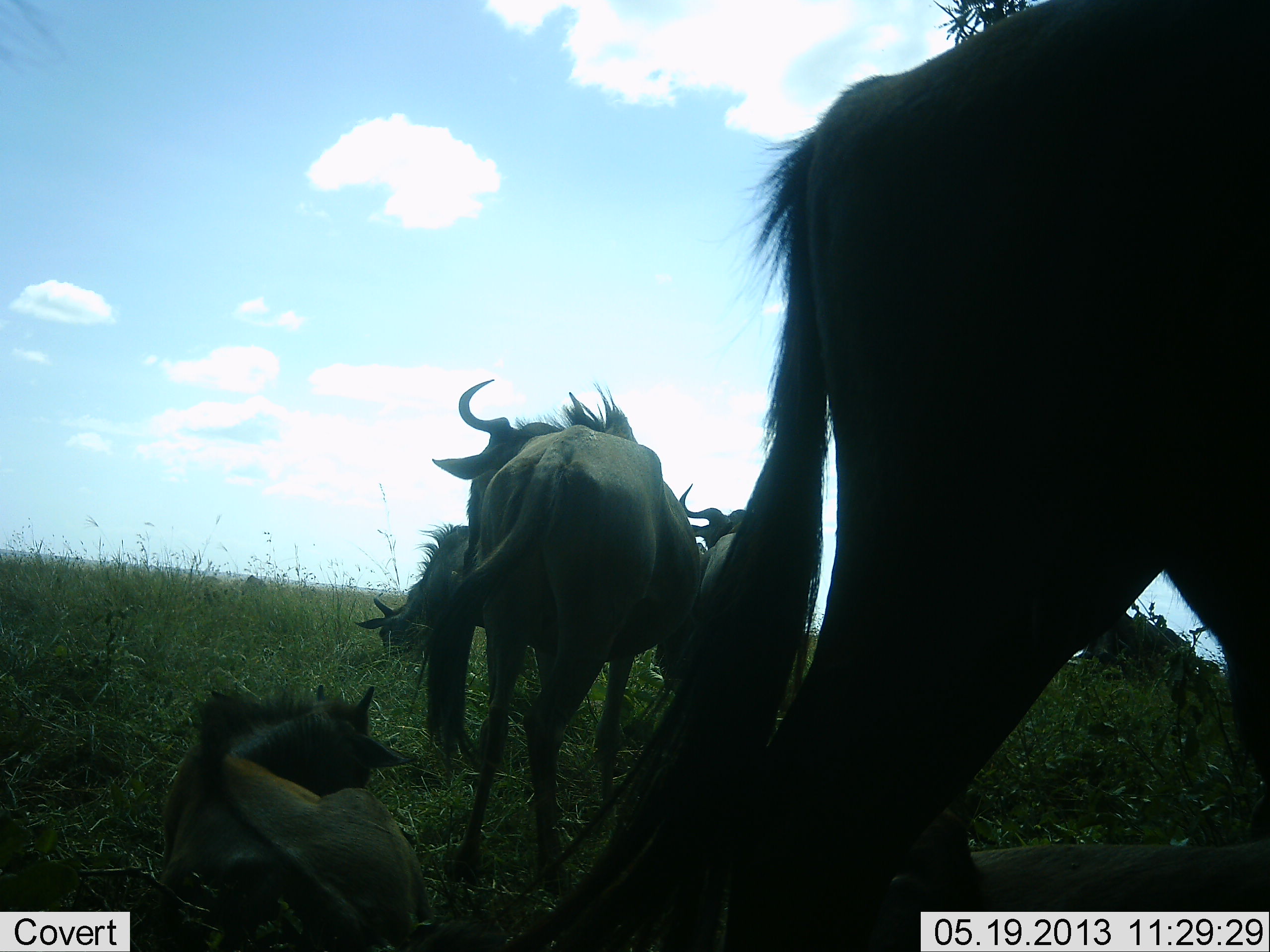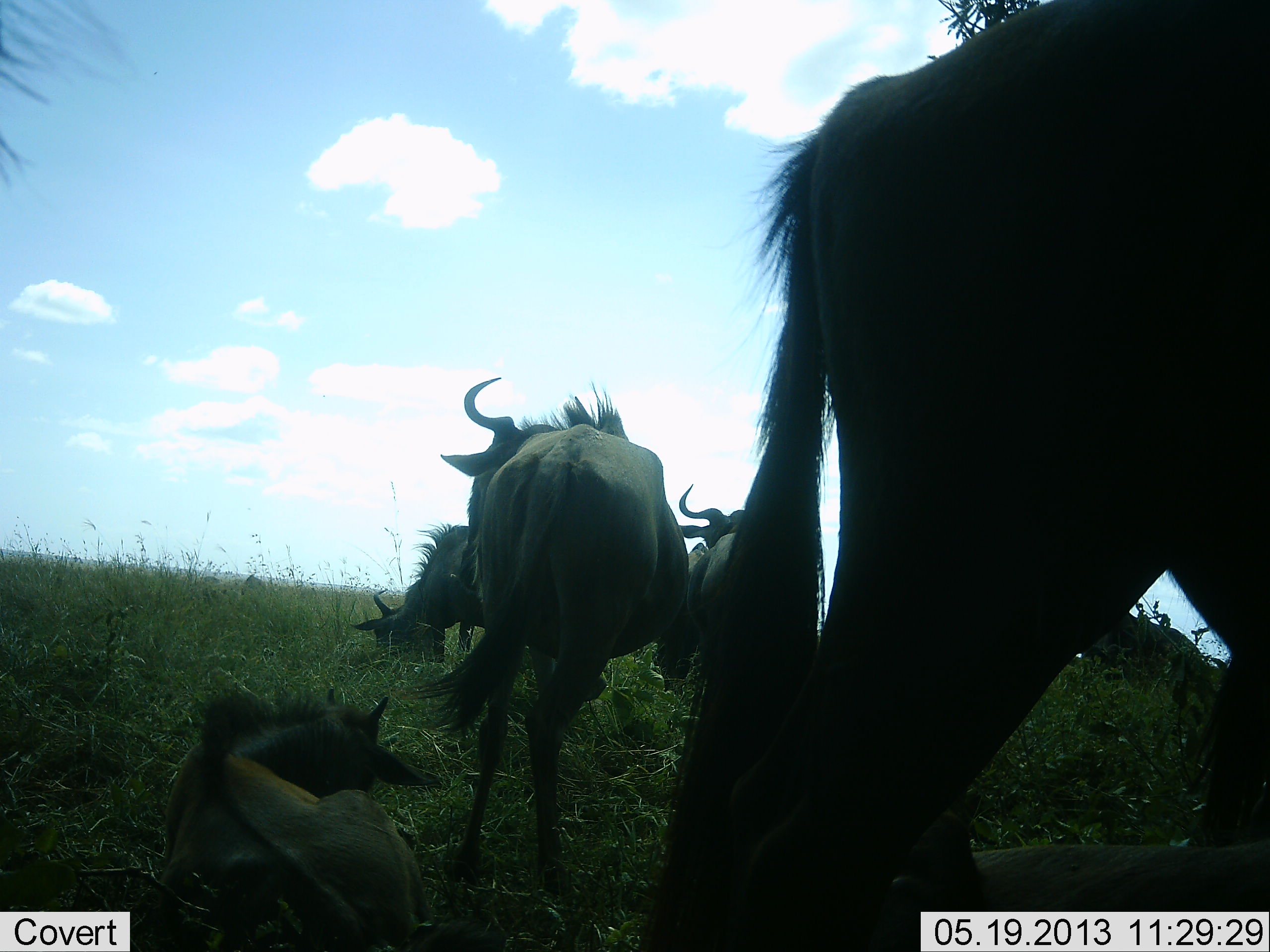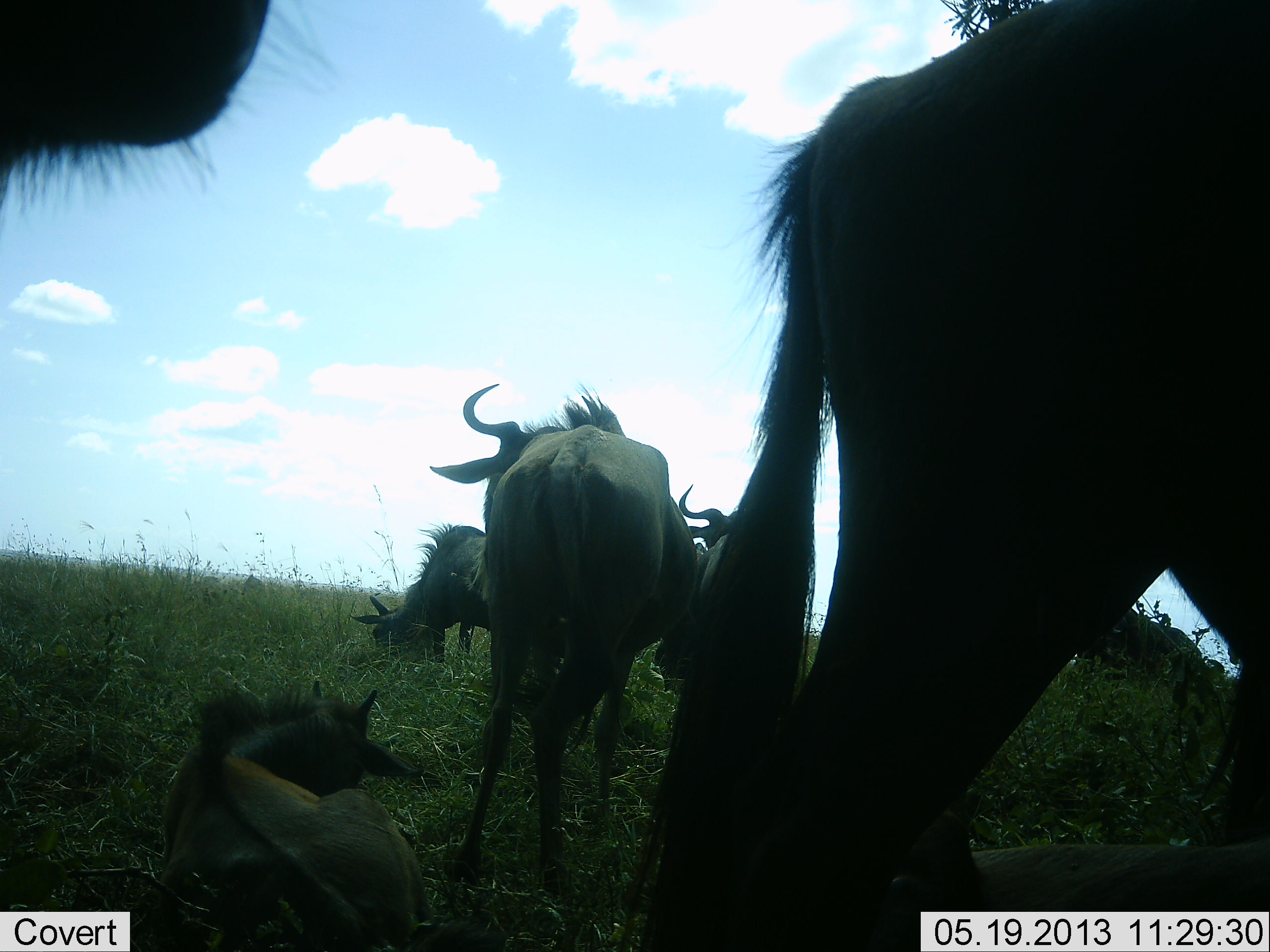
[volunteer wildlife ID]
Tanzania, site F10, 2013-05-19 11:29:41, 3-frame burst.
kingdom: Animalia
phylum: Chordata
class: Mammalia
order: Artiodactyla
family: Bovidae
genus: Connochaetes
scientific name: Connochaetes taurinus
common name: blue wildebeest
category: wildebeest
Wildebeest (blue wildebeest) (Connochaetes taurinus), count 7. Behavior (volunteer vote fractions): standing 90%, resting 90%, moving 0%, interacting 0%. Young present (vote fraction): 50%. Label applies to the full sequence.